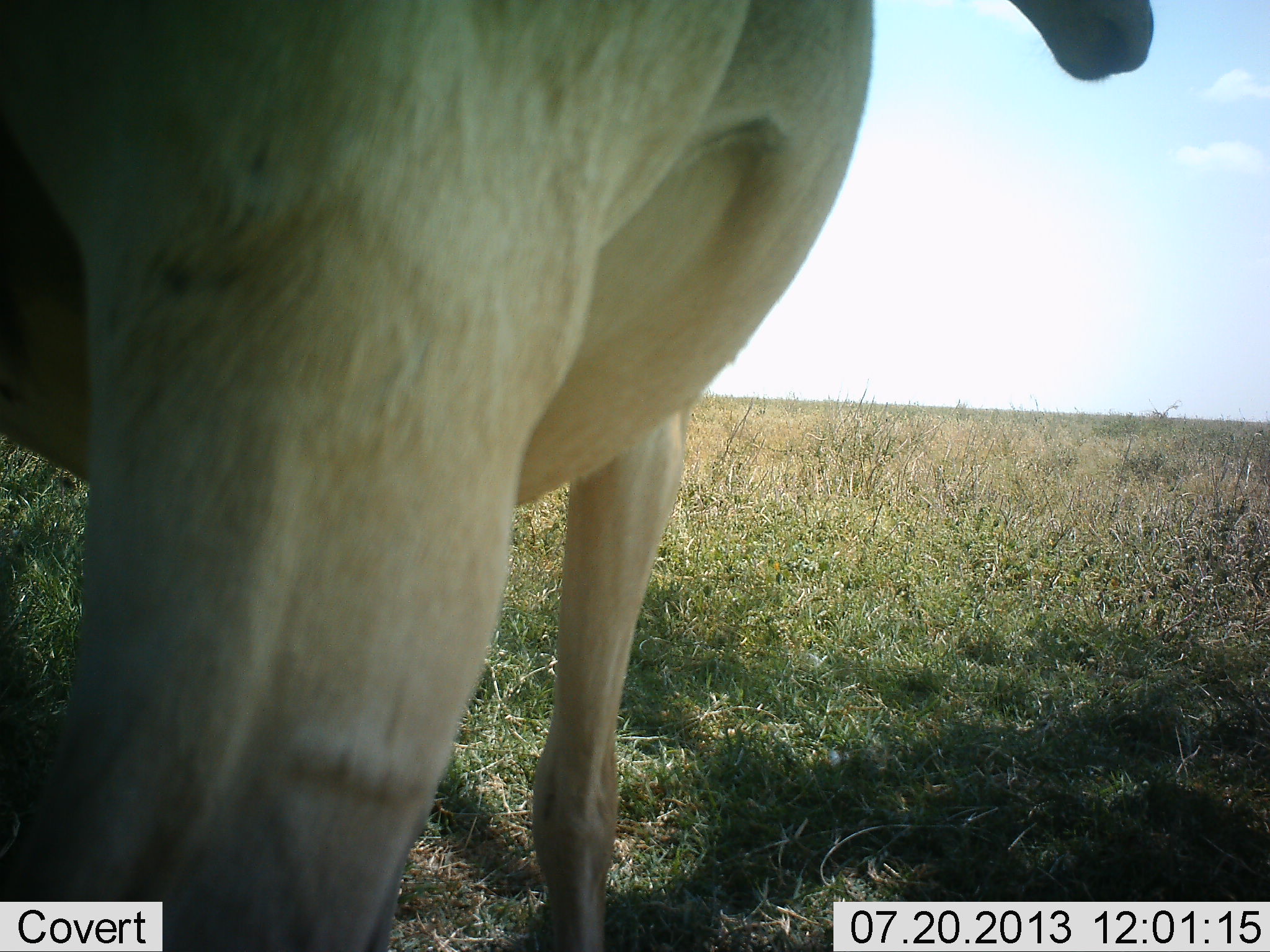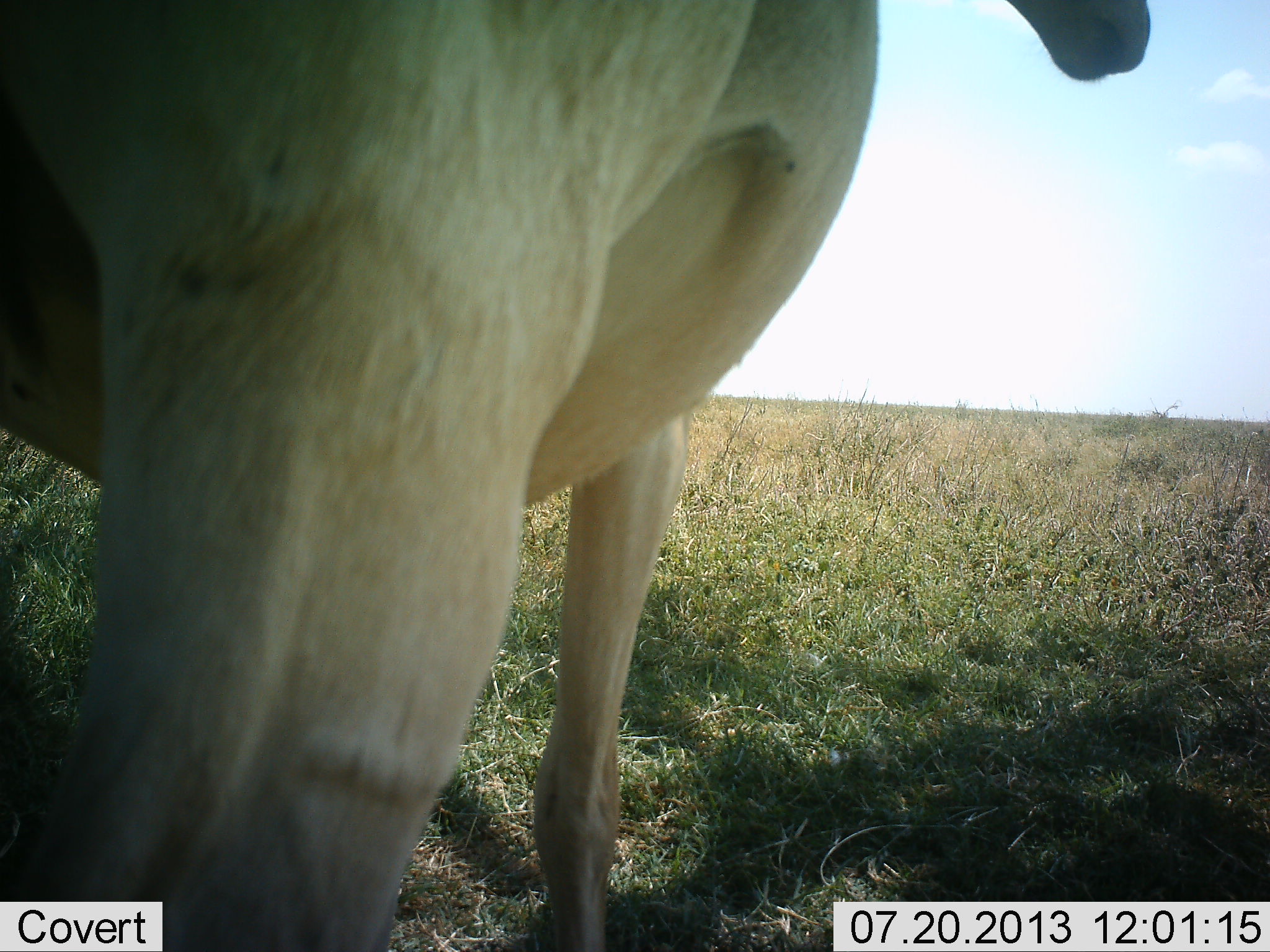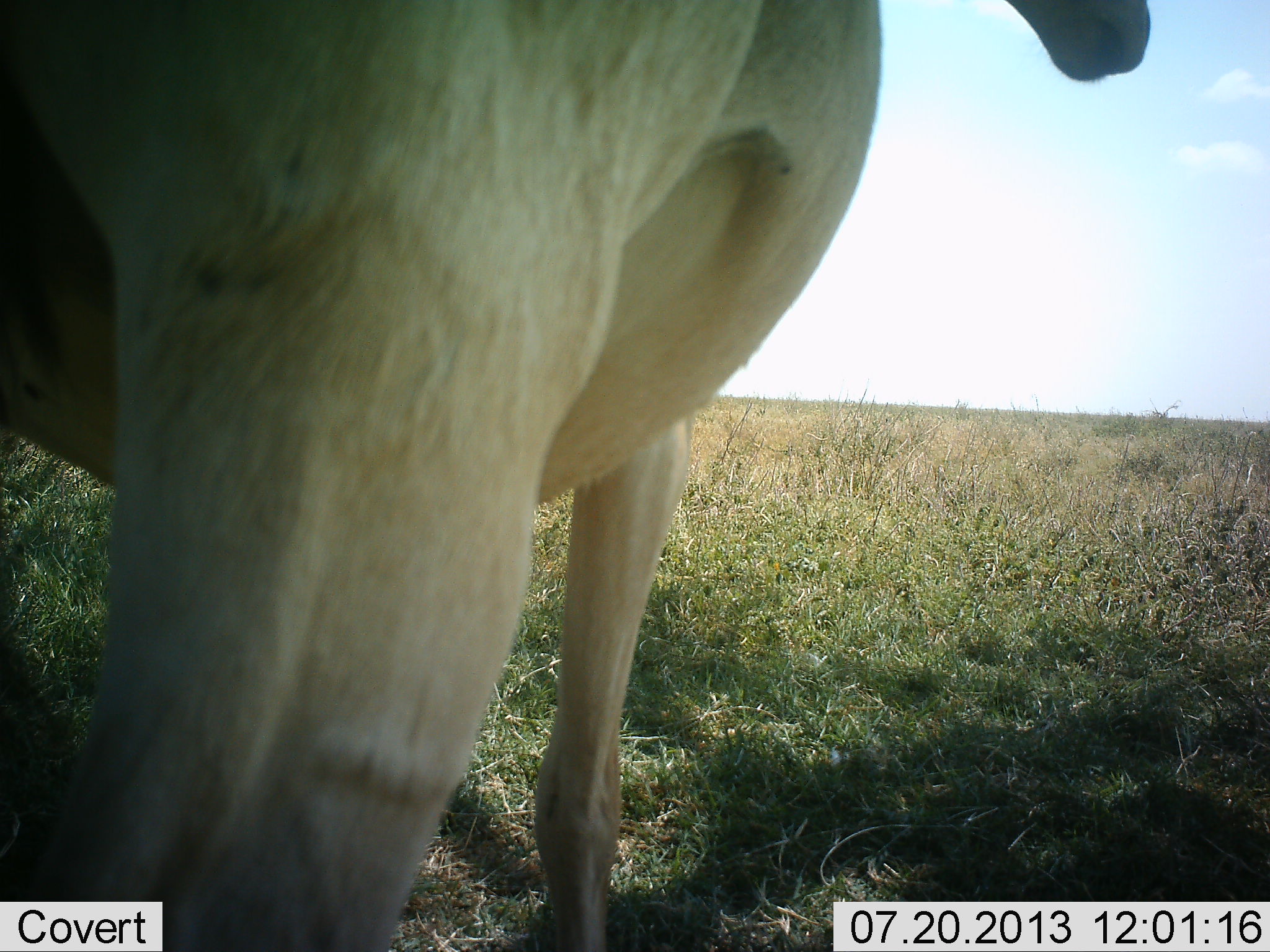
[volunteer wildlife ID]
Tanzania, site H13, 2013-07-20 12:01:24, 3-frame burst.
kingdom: Animalia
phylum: Chordata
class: Mammalia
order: Artiodactyla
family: Bovidae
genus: Alcelaphus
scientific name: Alcelaphus buselaphus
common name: hartebeest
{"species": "hartebeest (Alcelaphus buselaphus)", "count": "1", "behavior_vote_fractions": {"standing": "100%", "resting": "0%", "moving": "0%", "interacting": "0%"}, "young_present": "0%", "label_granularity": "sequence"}